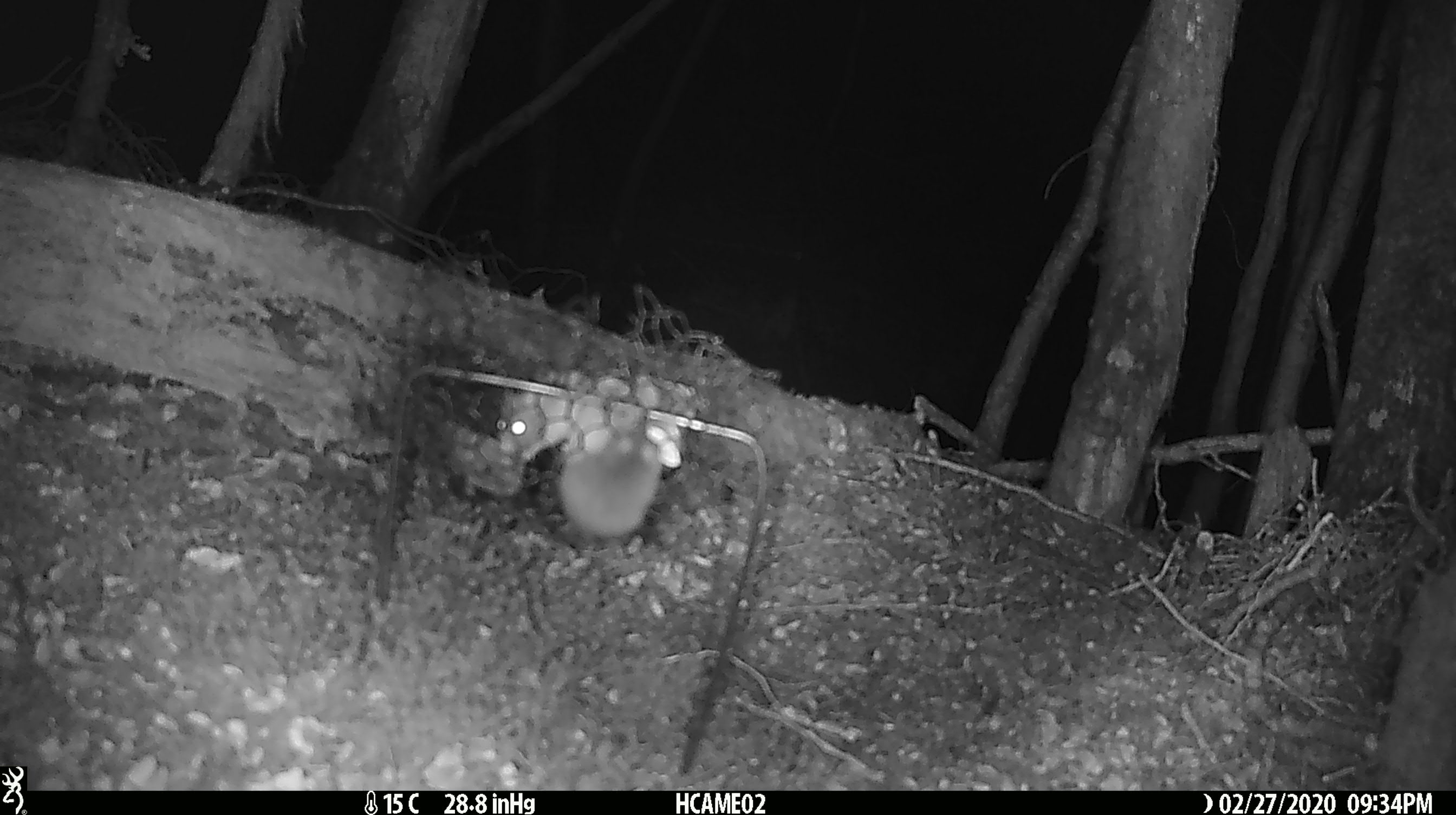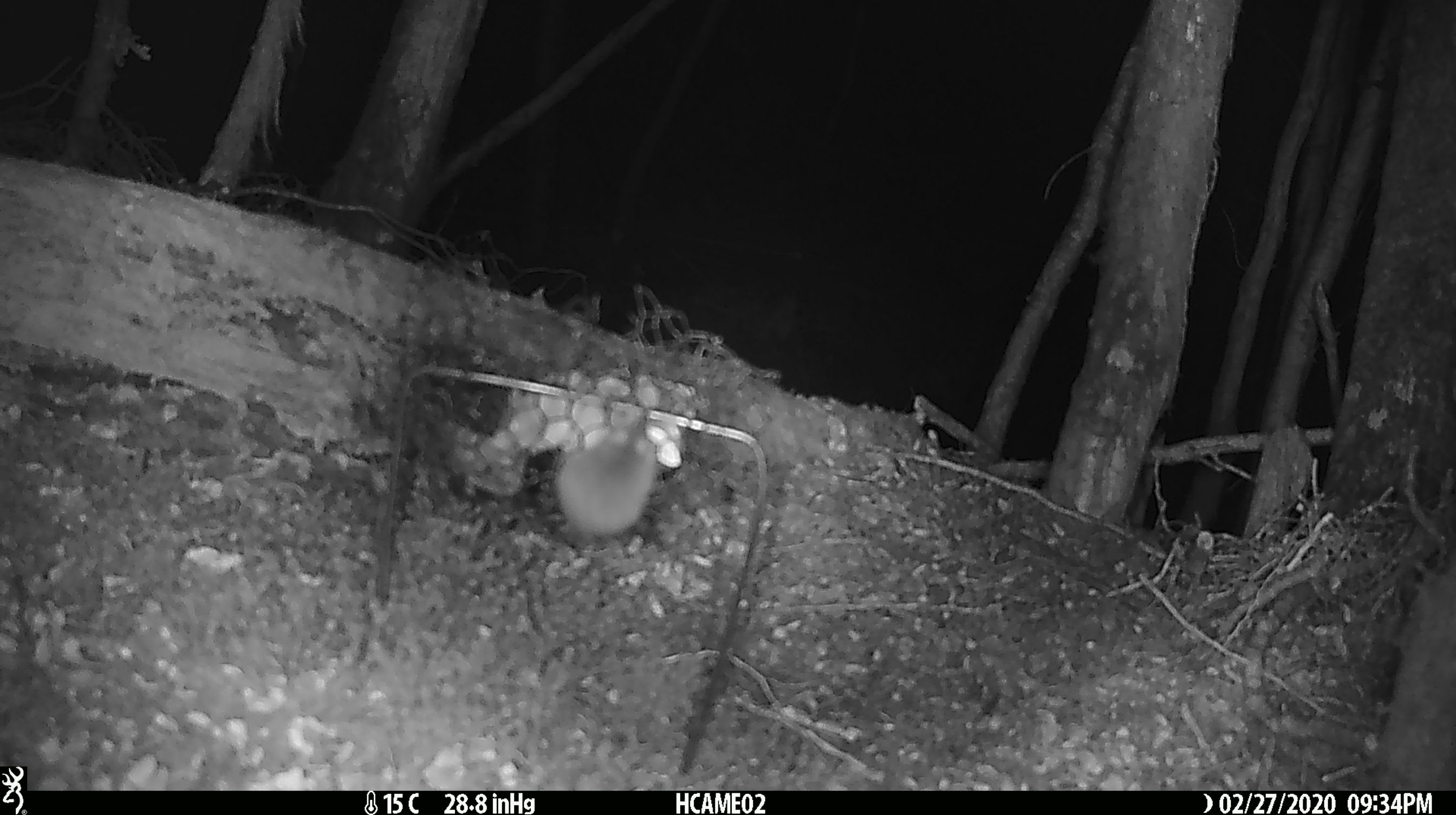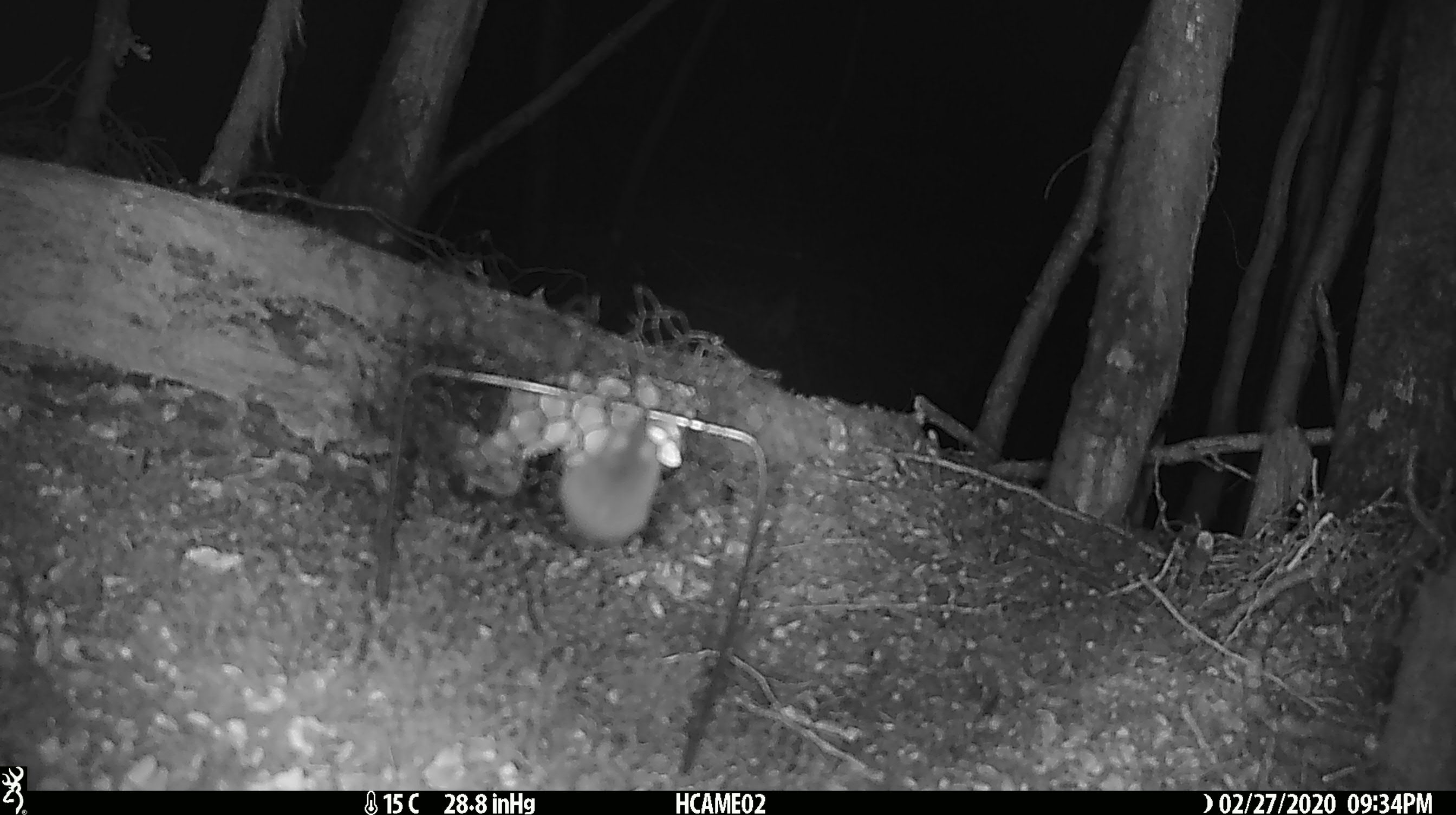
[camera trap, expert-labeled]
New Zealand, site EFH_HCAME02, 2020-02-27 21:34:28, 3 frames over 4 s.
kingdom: Animalia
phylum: Chordata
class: Mammalia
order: Rodentia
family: Muridae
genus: Mus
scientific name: Mus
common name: mouse